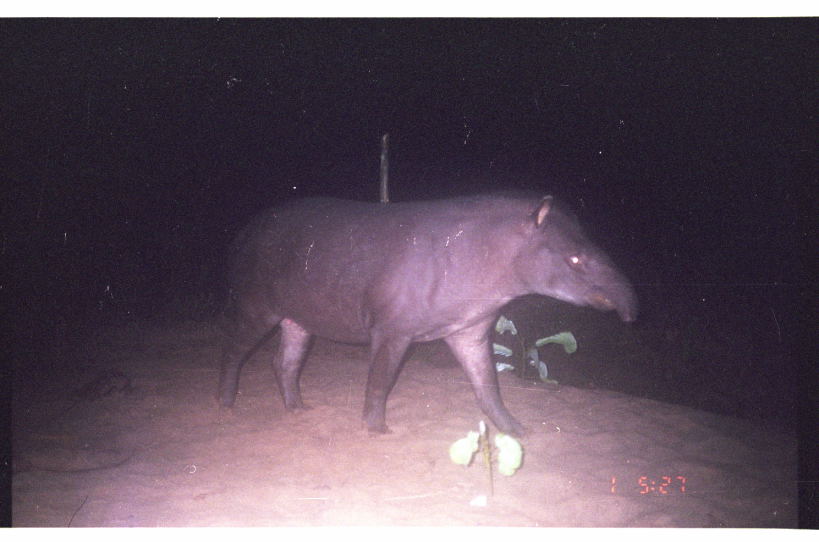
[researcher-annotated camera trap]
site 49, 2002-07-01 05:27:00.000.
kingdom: Animalia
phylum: Chordata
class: Mammalia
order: Perissodactyla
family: Tapiridae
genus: Tapirus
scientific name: Tapirus terrestris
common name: south american tapir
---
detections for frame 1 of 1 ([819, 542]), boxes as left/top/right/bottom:
tapirus terrestris: 211/183/643/440